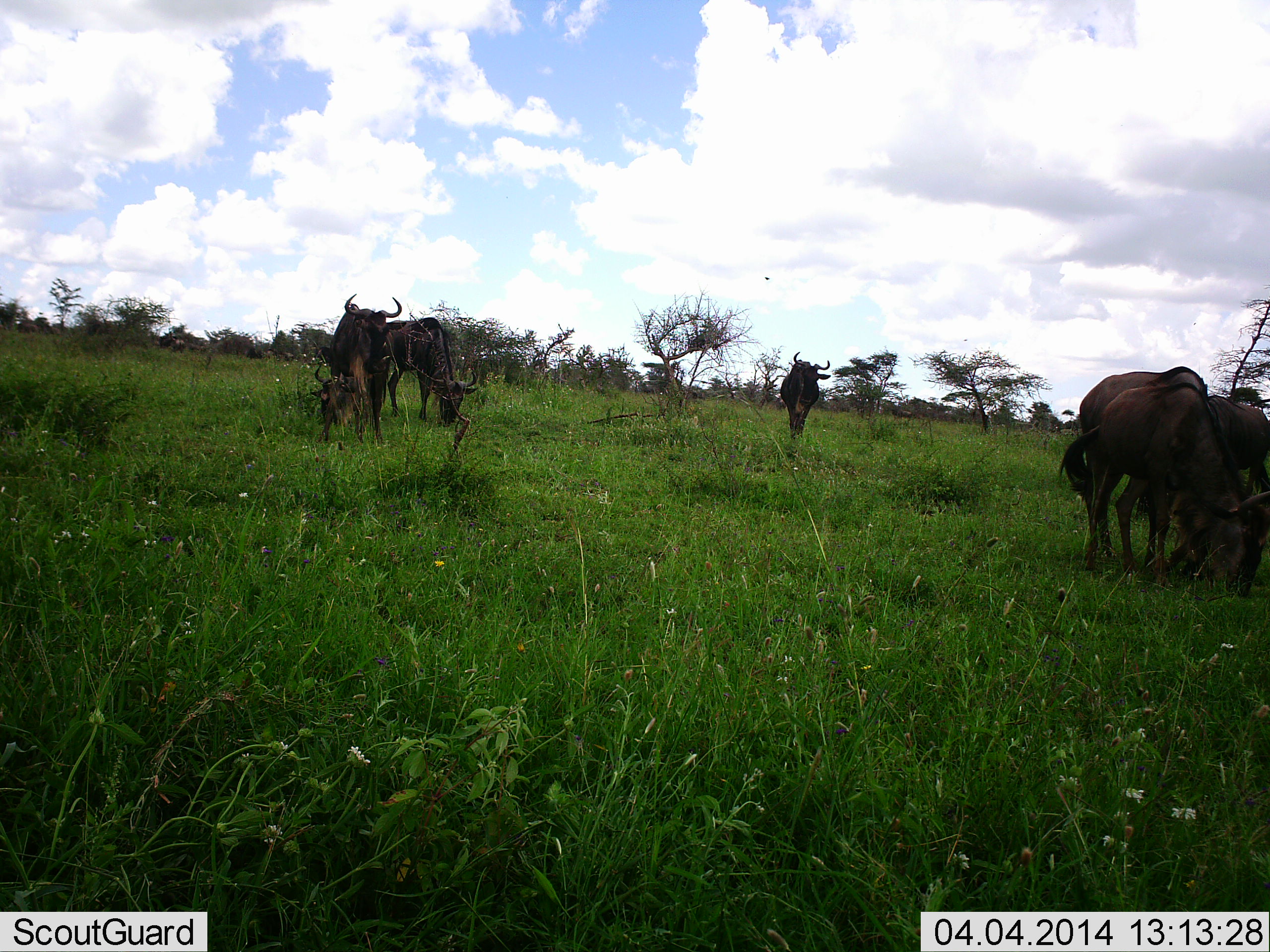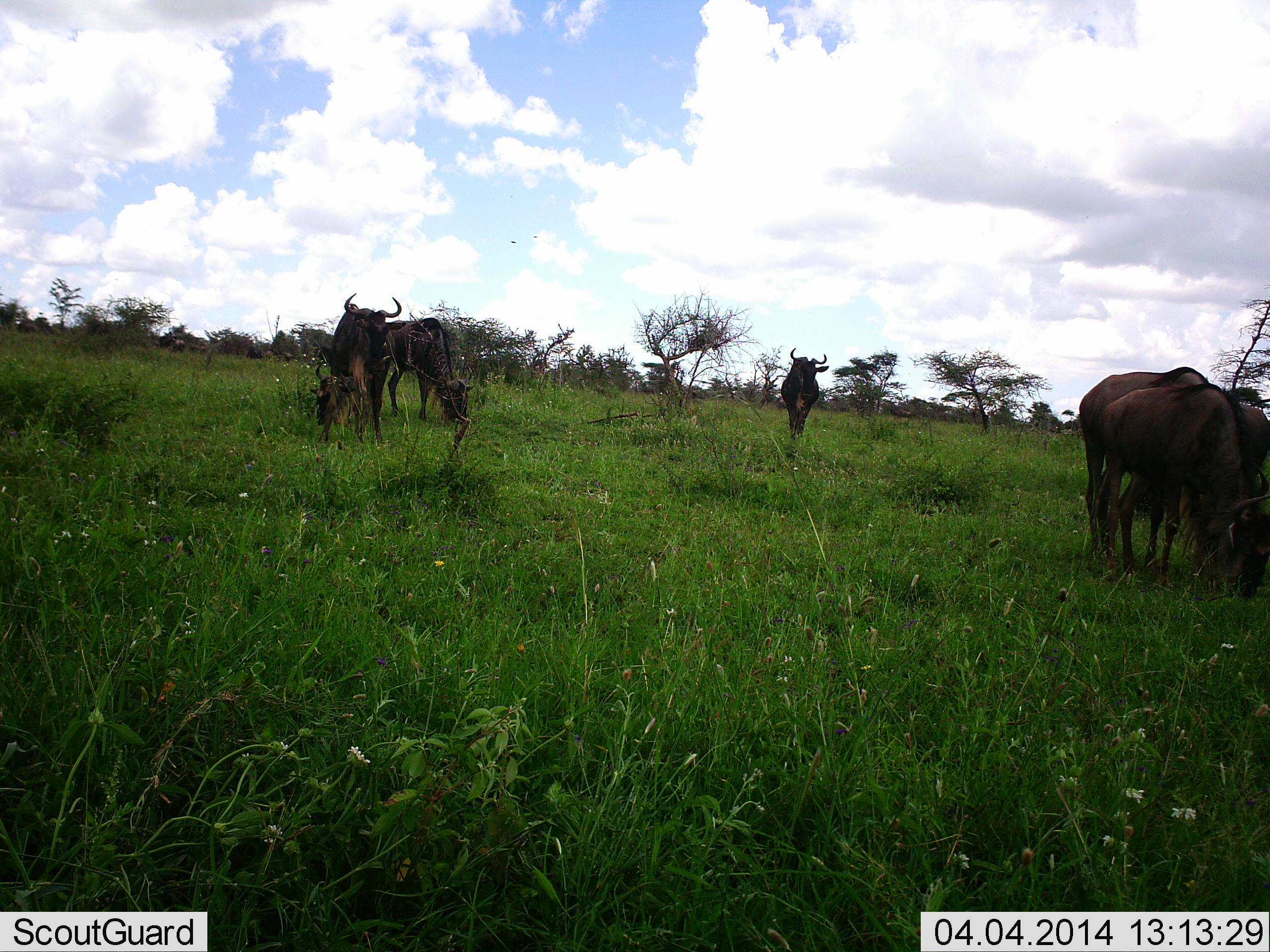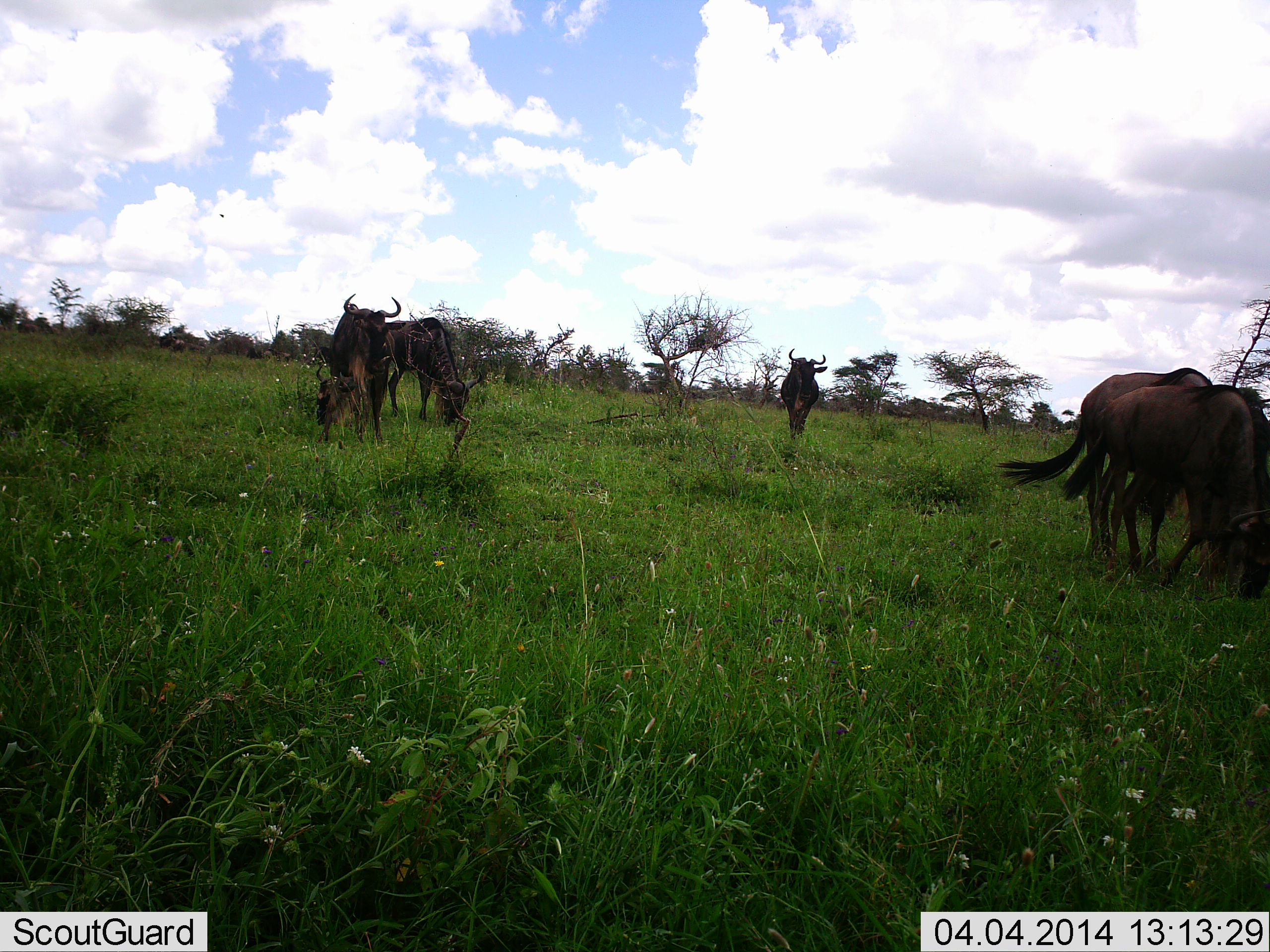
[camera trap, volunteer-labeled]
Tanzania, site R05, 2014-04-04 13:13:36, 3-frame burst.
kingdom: Animalia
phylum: Chordata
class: Mammalia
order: Artiodactyla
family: Bovidae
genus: Connochaetes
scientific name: Connochaetes taurinus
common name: blue wildebeest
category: wildebeest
Wildebeest (blue wildebeest) (Connochaetes taurinus), count 6. Behavior (volunteer vote fractions): standing 70%, resting 10%, moving 20%, interacting 10%. Young present (vote fraction): 30%. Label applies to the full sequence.